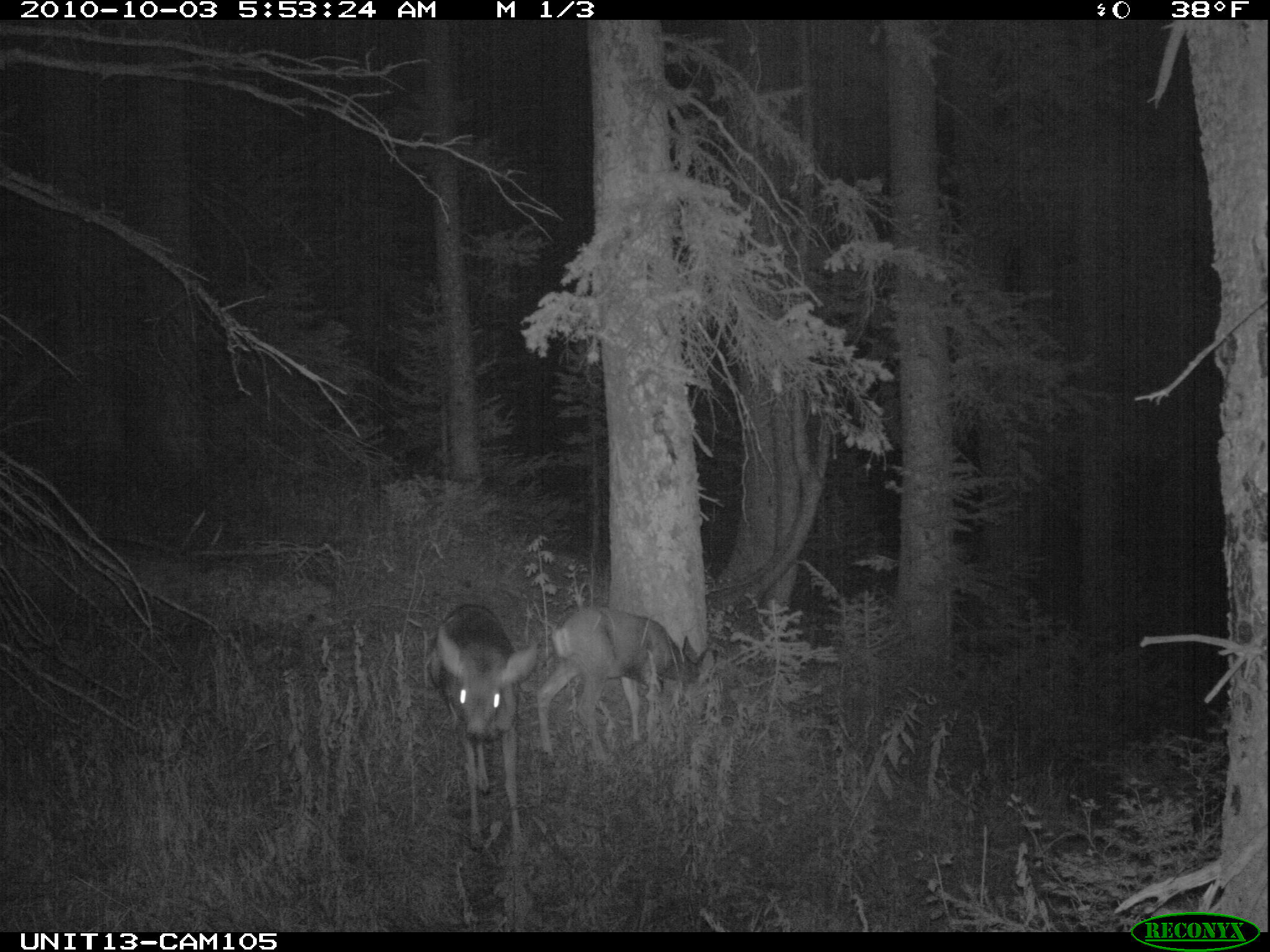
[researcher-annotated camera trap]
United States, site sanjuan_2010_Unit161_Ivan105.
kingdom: Animalia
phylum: Chordata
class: Mammalia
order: Artiodactyla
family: Cervidae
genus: Odocoileus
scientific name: Odocoileus hemionus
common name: mule deer